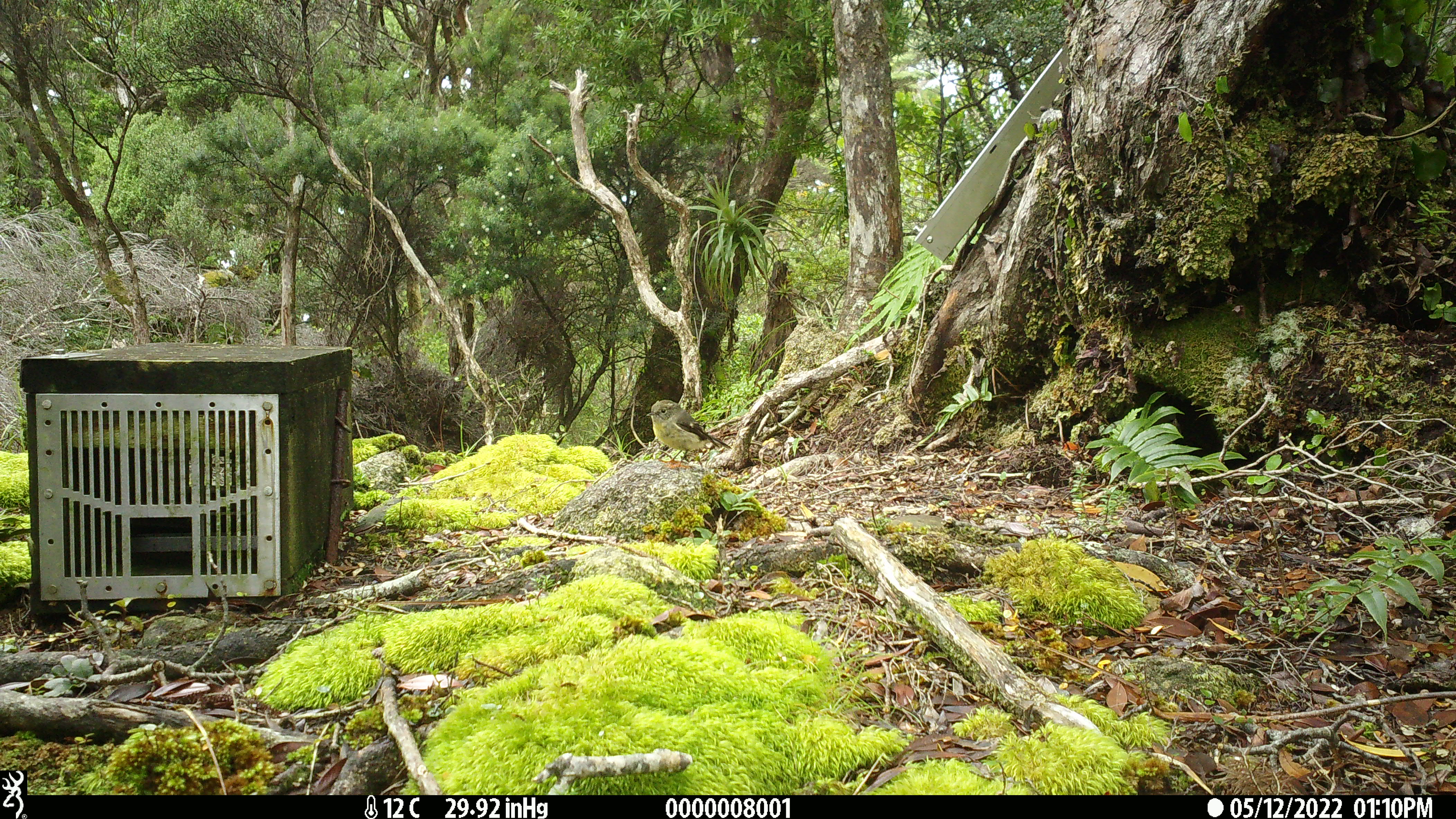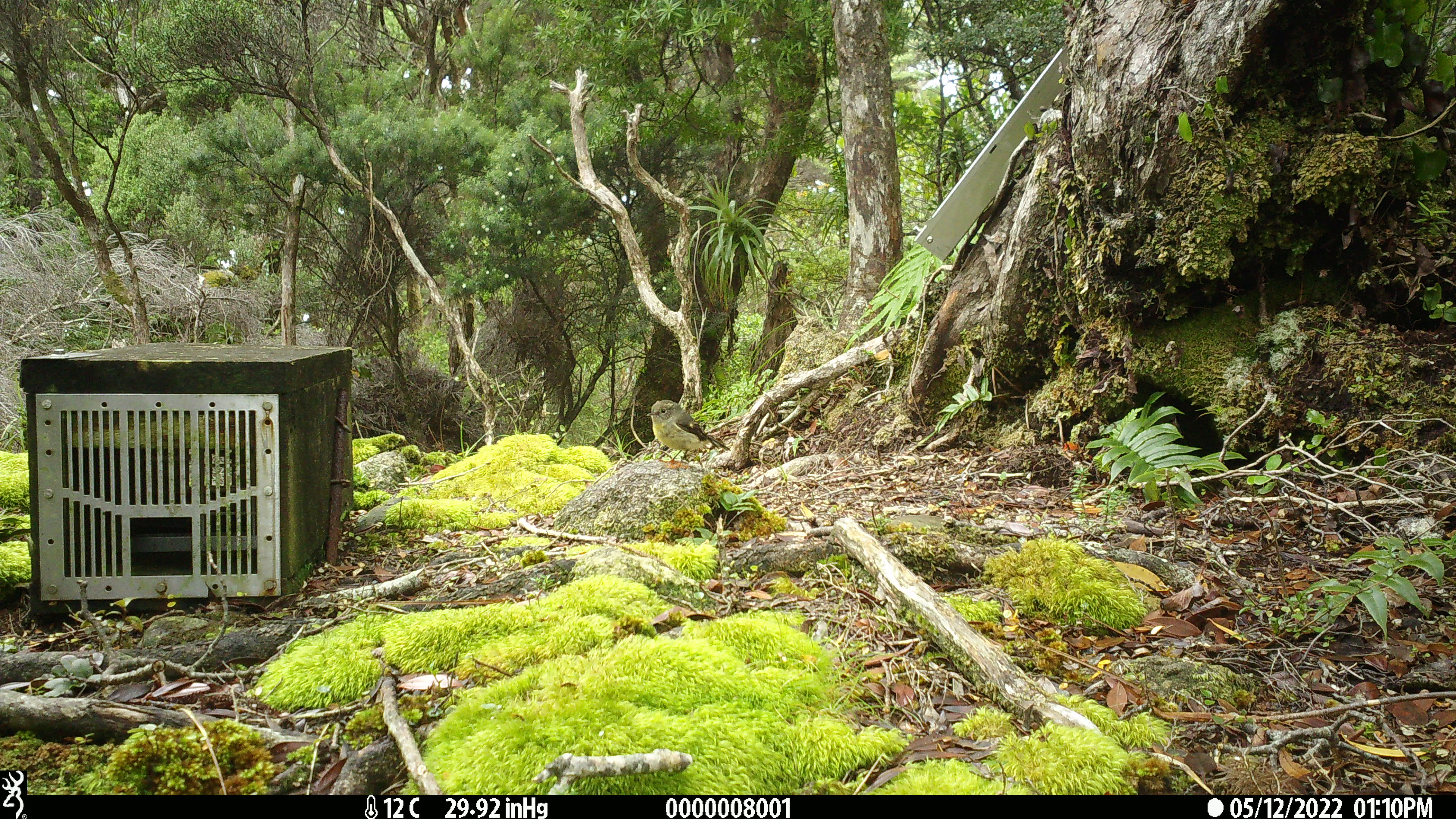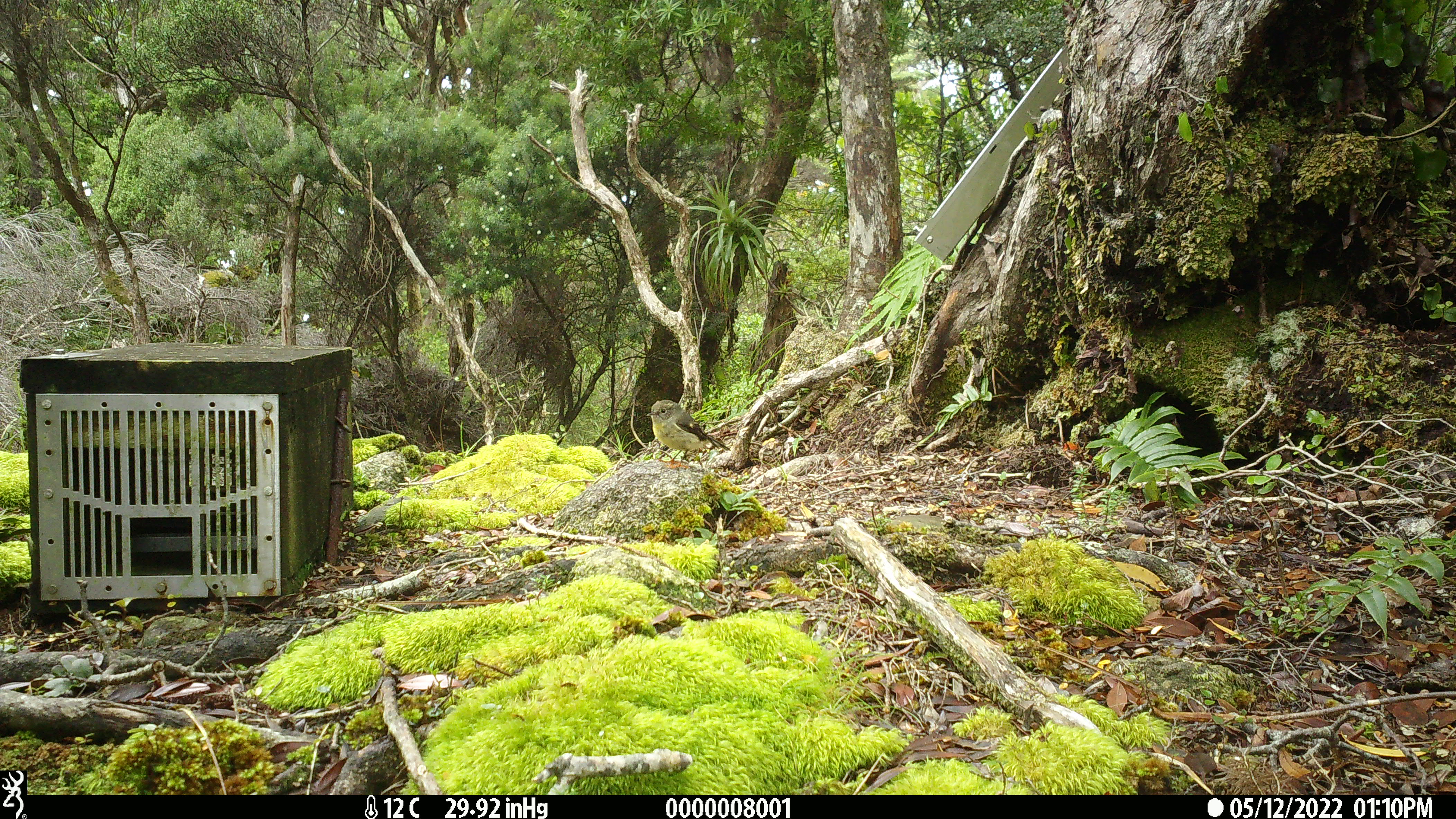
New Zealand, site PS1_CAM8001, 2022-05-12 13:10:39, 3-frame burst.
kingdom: Animalia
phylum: Chordata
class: Aves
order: Passeriformes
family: Petroicidae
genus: Petroica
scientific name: Petroica macrocephala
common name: tomtit